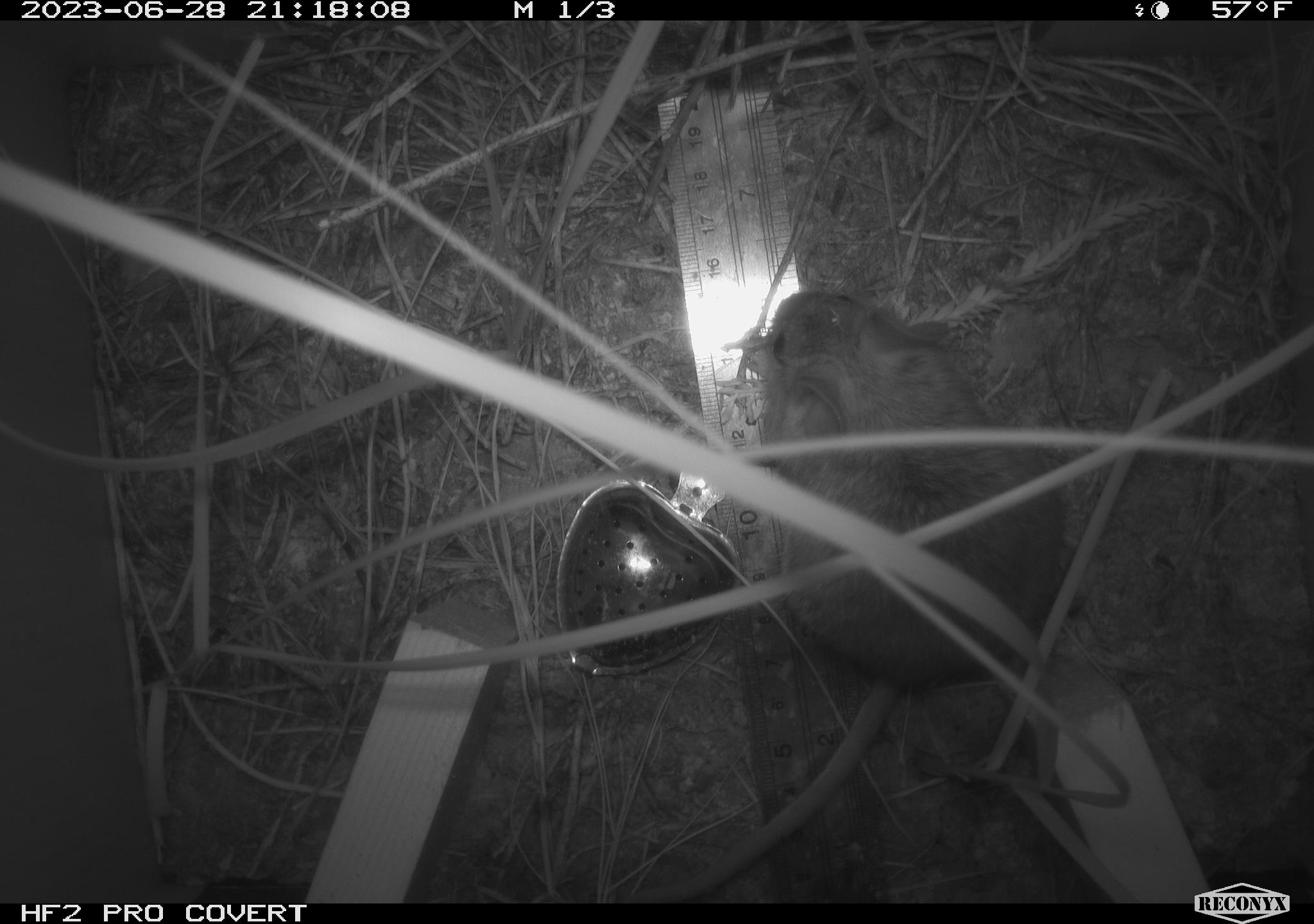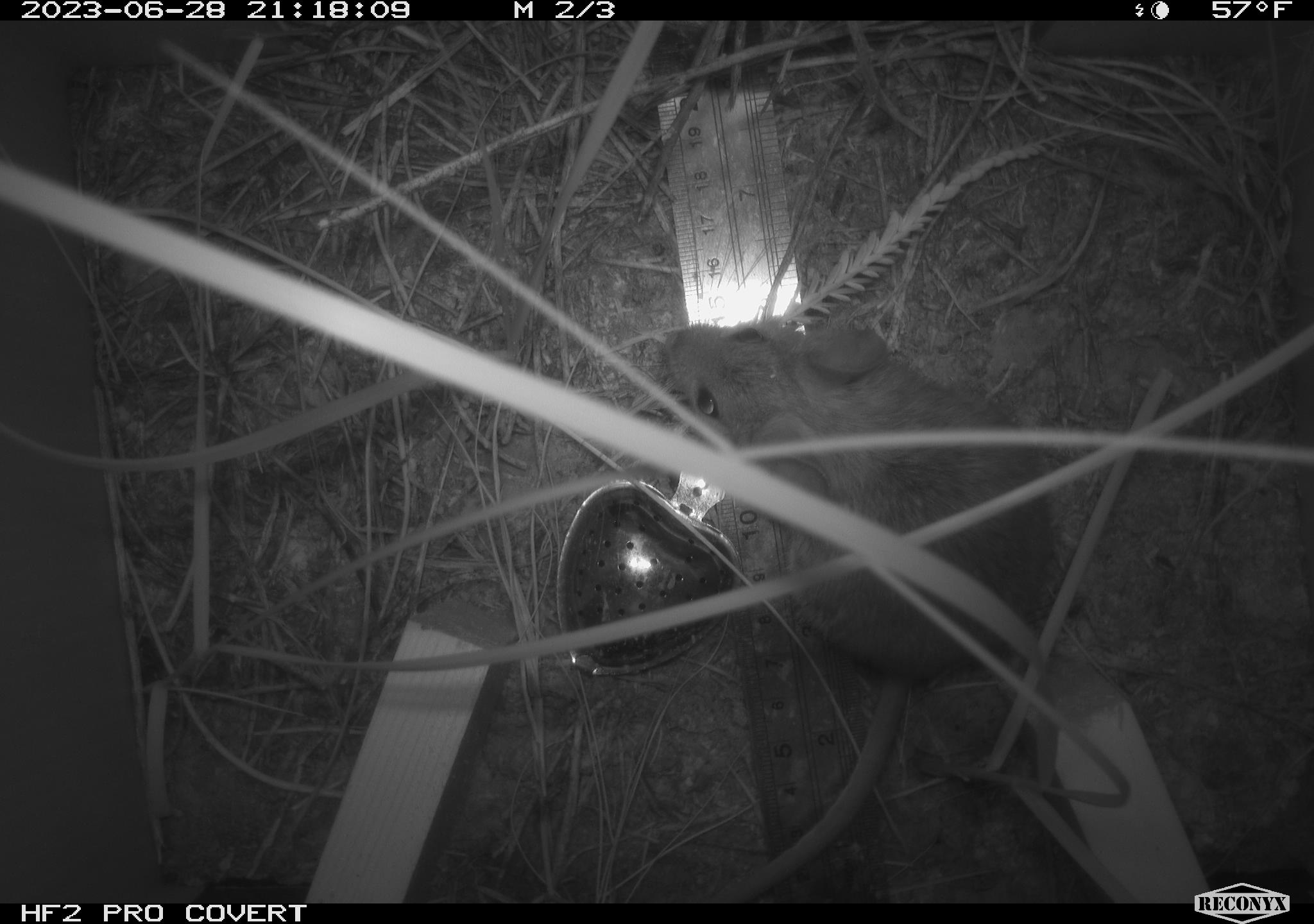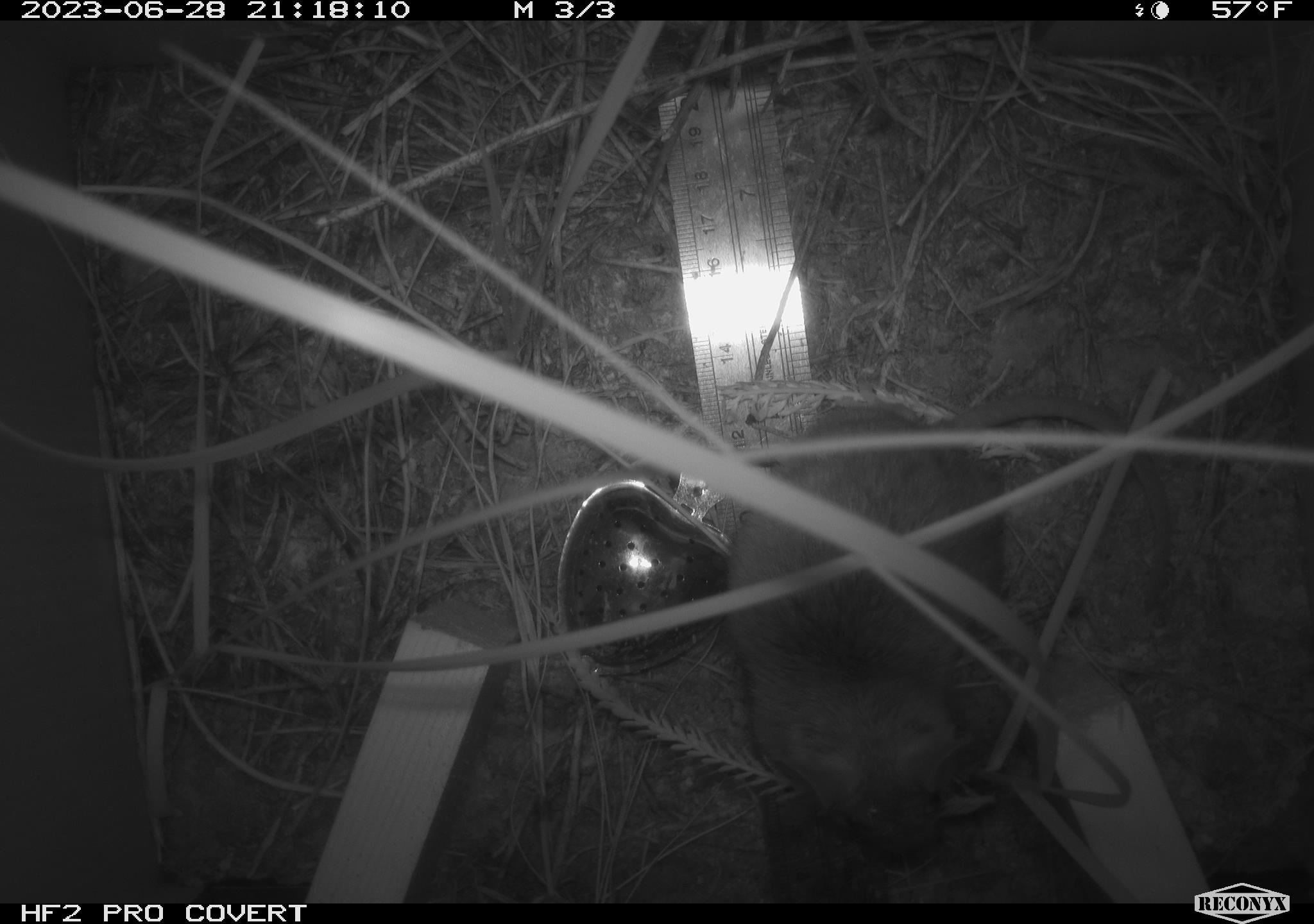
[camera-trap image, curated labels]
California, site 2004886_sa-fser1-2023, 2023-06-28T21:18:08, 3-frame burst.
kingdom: Animalia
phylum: Chordata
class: Mammalia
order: Rodentia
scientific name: Rodentia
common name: mouse species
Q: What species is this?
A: Mouse species (Rodentia).